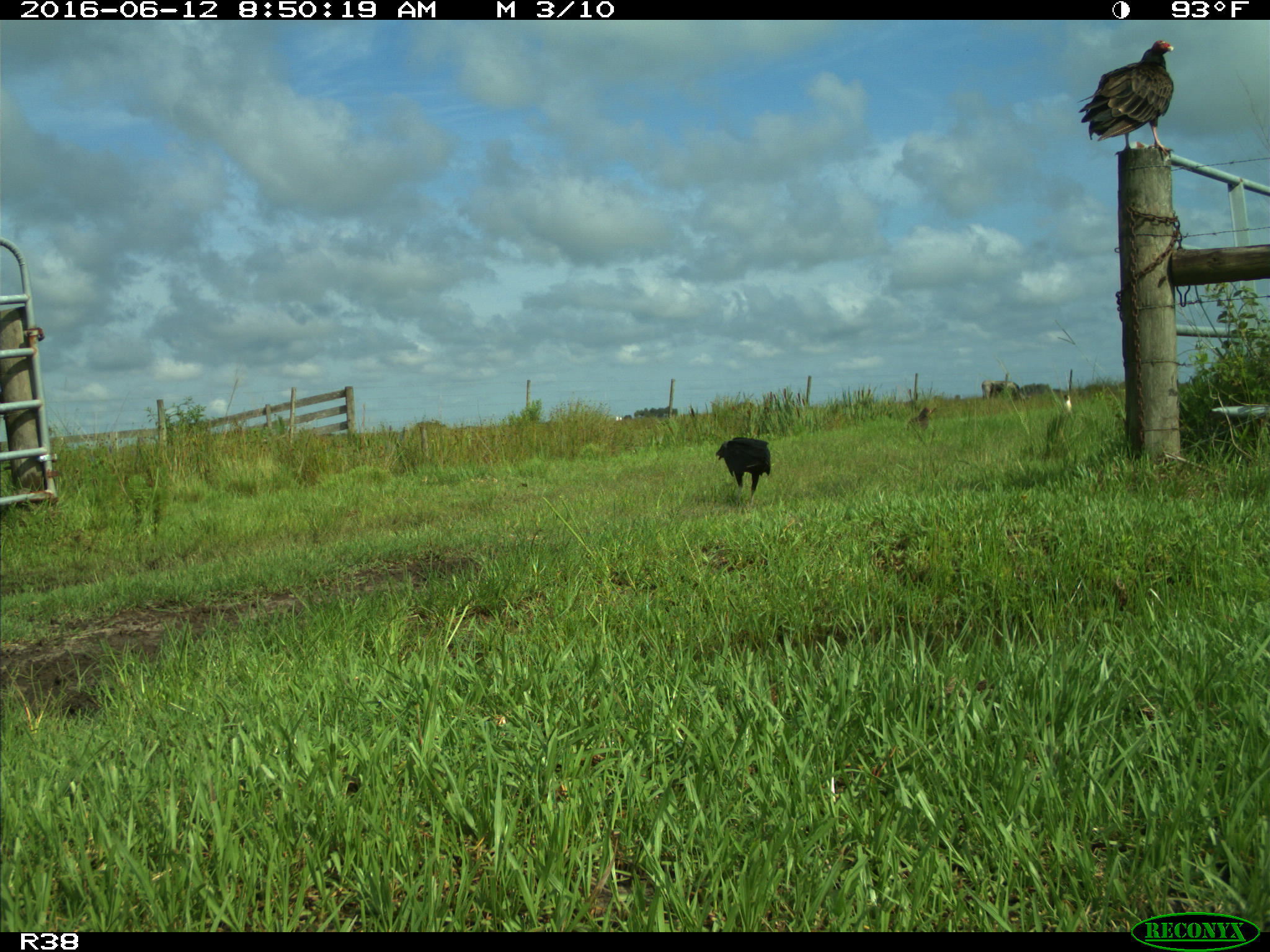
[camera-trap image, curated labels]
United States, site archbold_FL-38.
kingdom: Animalia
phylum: Chordata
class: Aves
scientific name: Aves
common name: birds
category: unidentified bird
Unidentified bird (birds) (Aves).